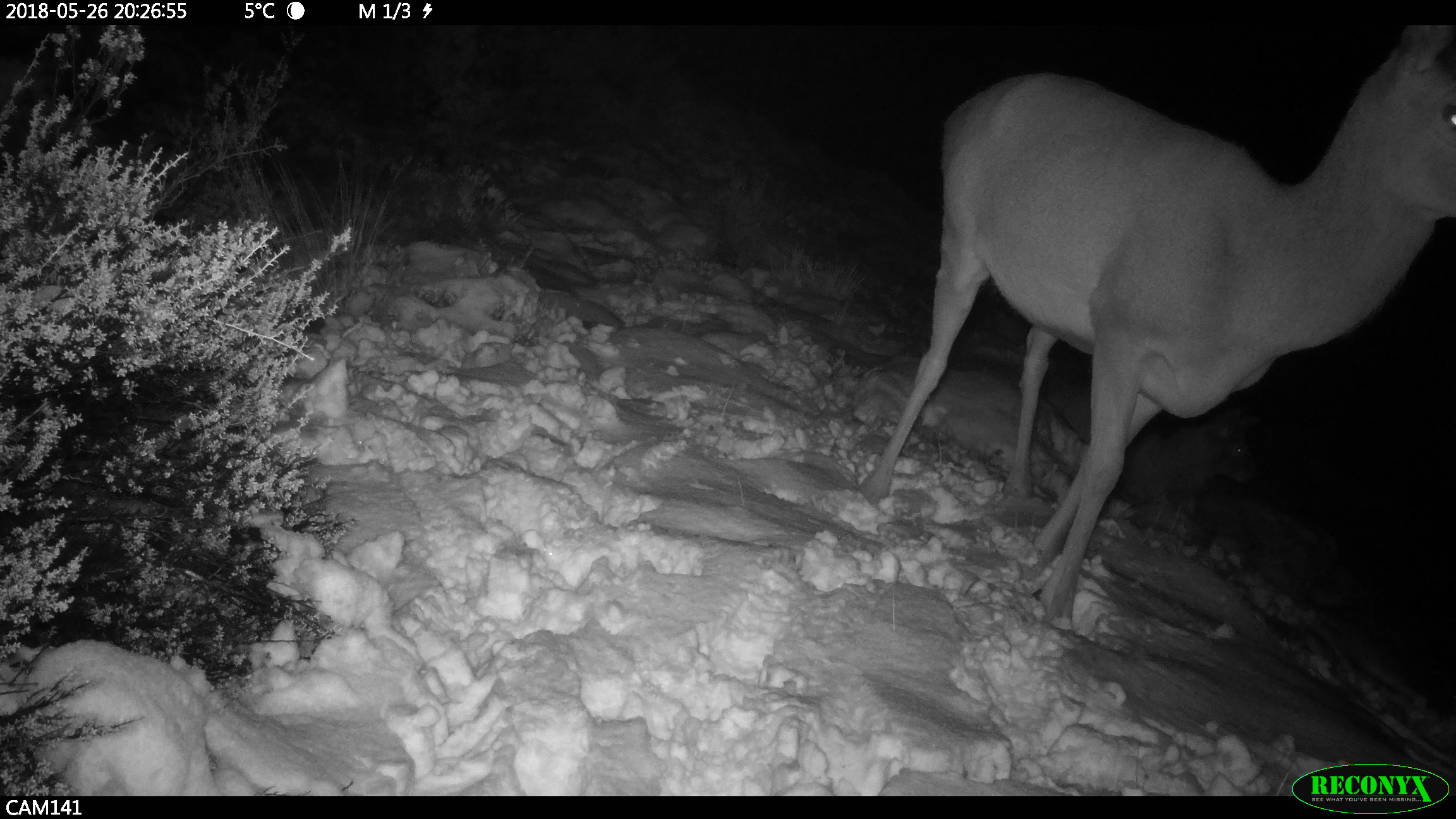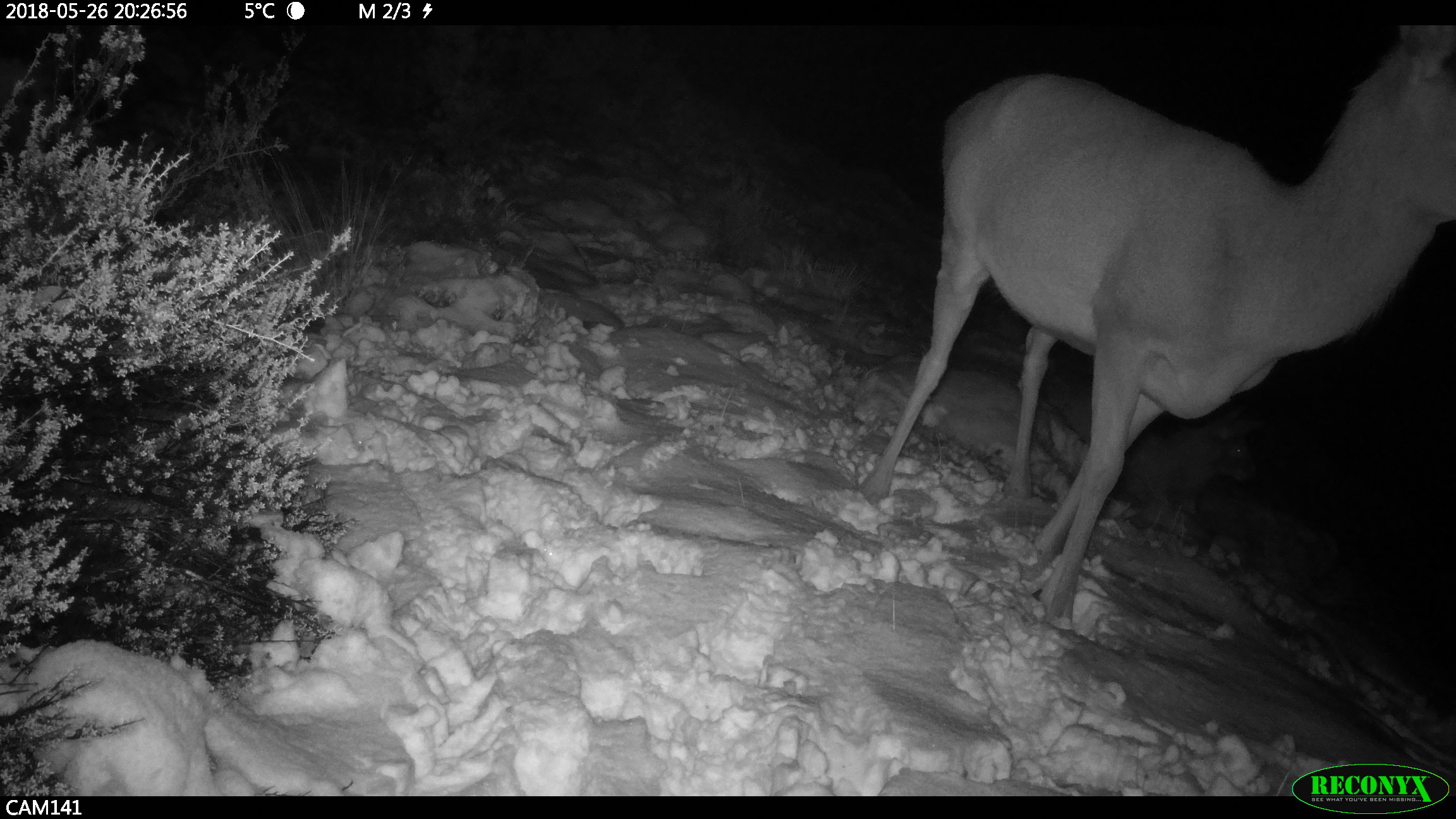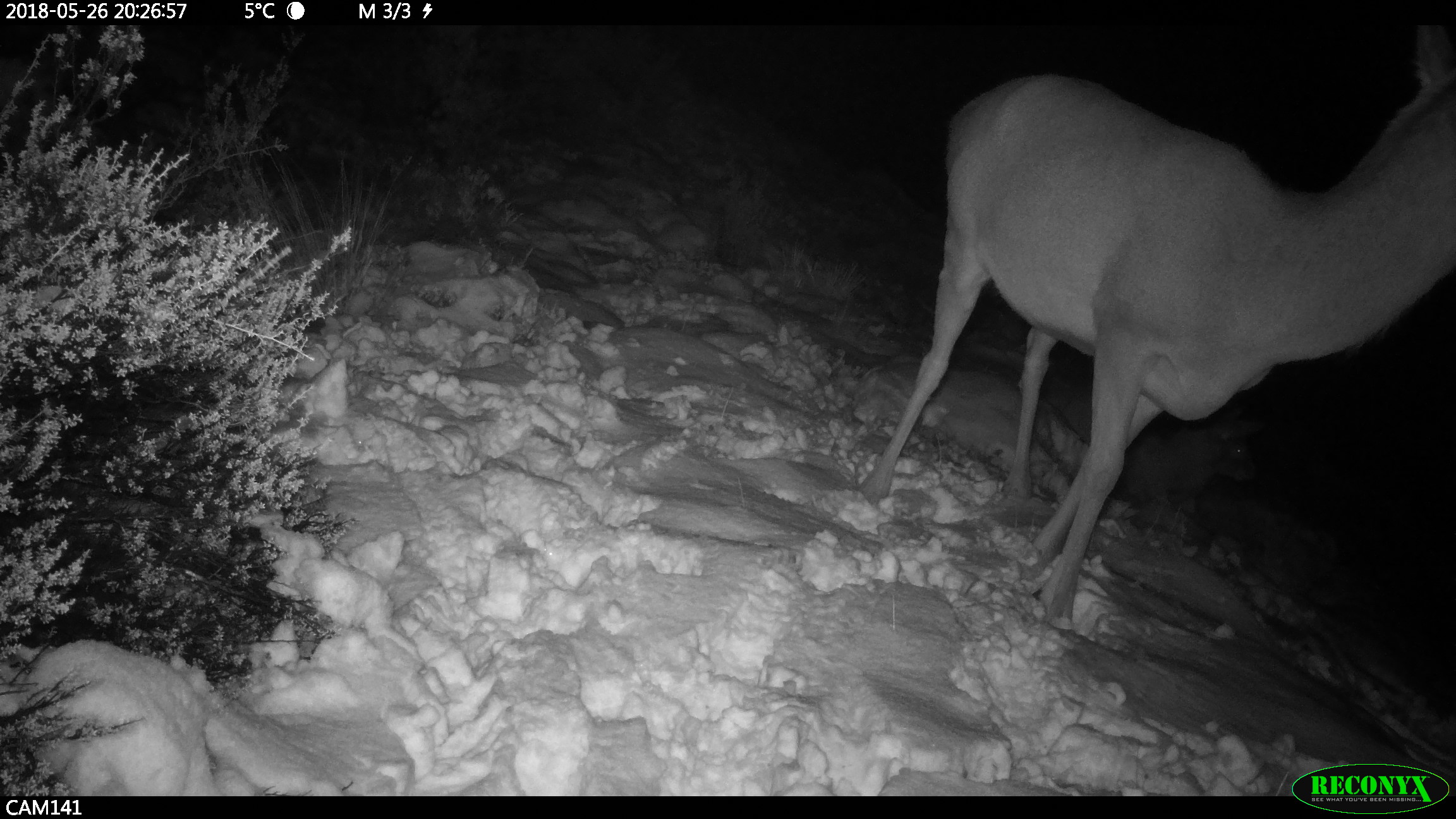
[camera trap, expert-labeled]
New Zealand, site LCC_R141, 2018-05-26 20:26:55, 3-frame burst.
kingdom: Animalia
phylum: Chordata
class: Mammalia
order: Artiodactyla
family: Cervidae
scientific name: Cervidae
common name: deer